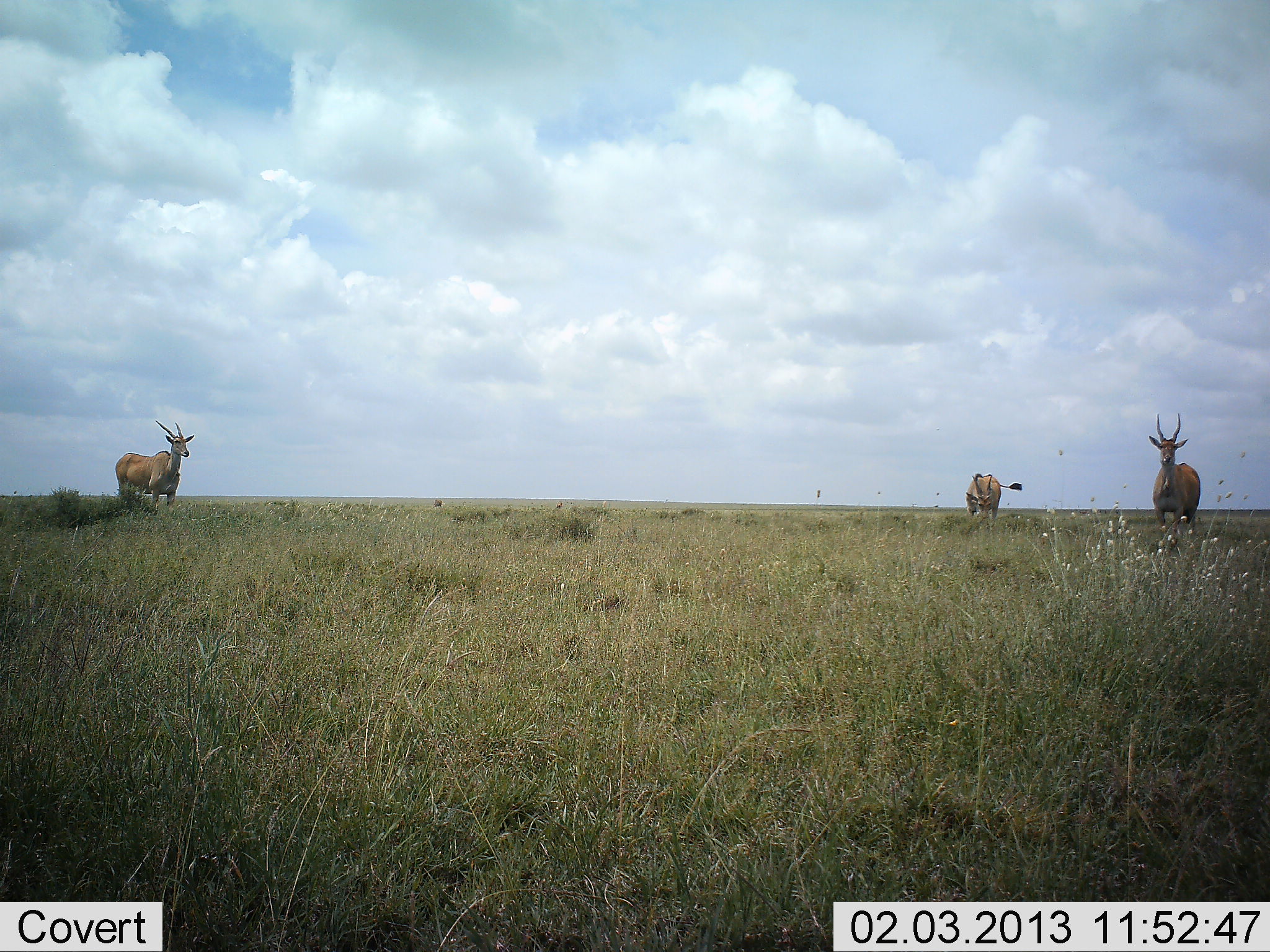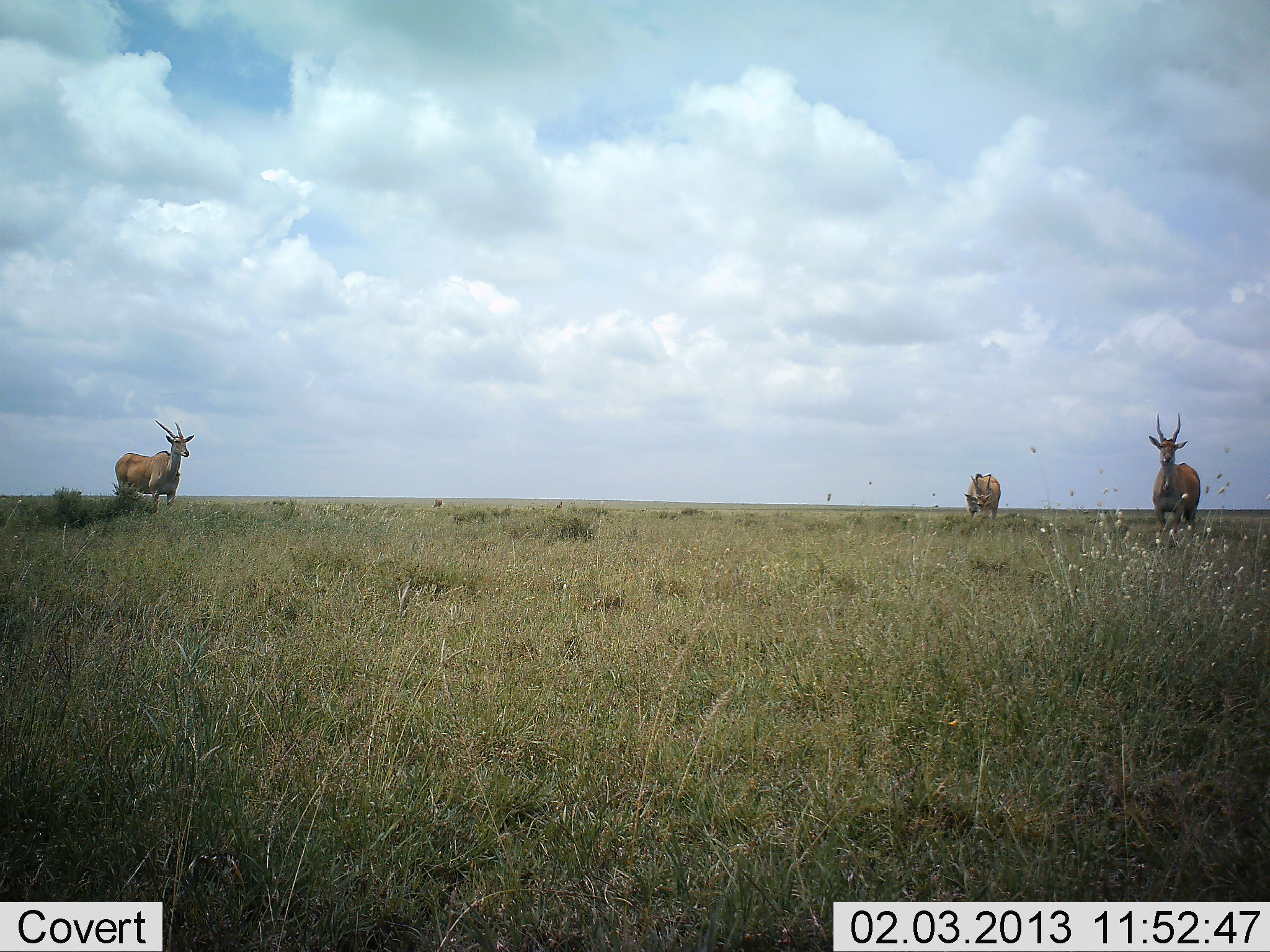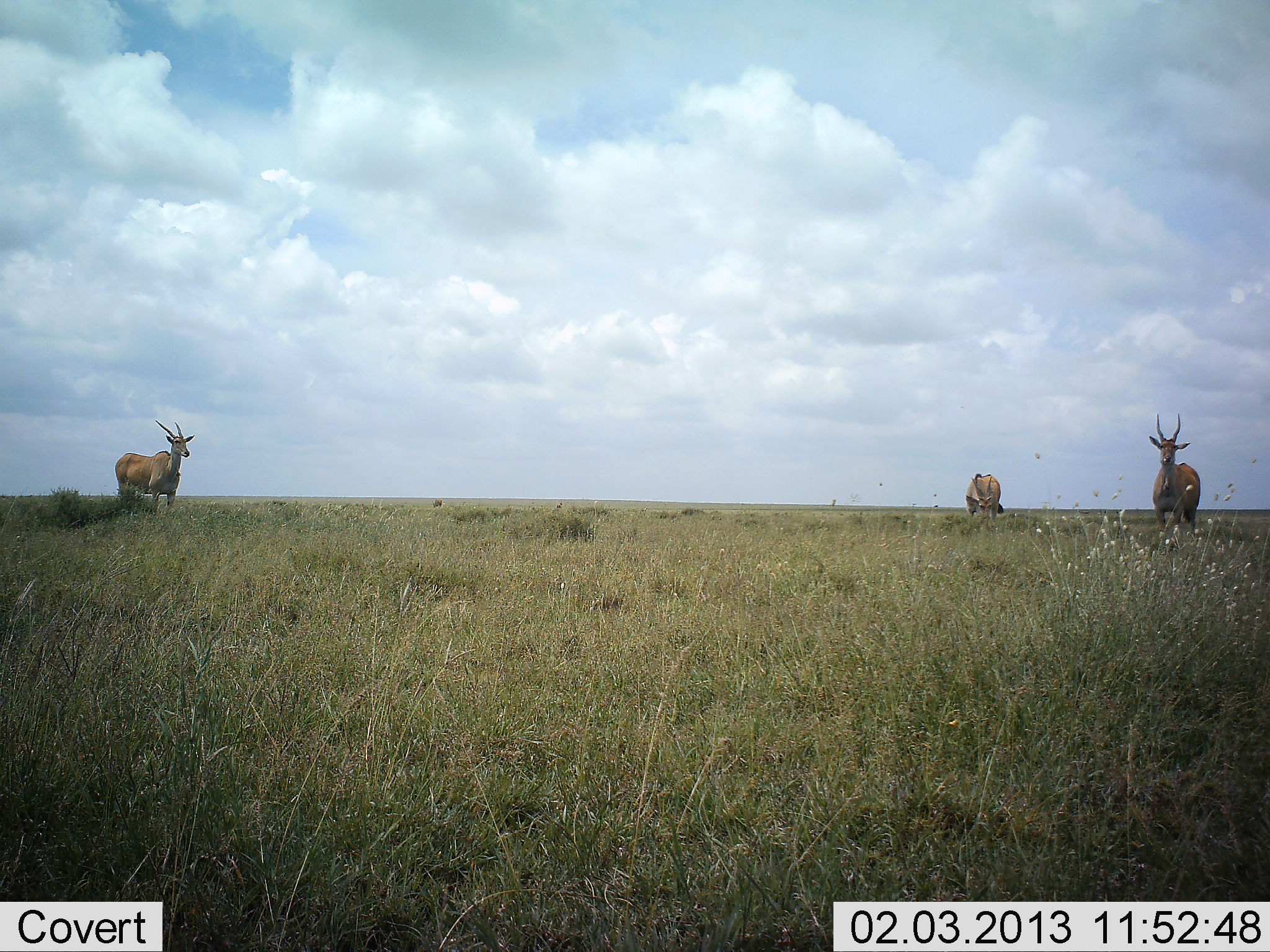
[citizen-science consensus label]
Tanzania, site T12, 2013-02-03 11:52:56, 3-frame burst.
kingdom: Animalia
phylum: Chordata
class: Mammalia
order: Artiodactyla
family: Bovidae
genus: Tragelaphus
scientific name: Tragelaphus oryx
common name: eland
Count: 3.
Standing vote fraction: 93%.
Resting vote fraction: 0%.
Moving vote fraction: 0%.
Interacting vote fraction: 0%.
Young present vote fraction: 0%.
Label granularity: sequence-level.